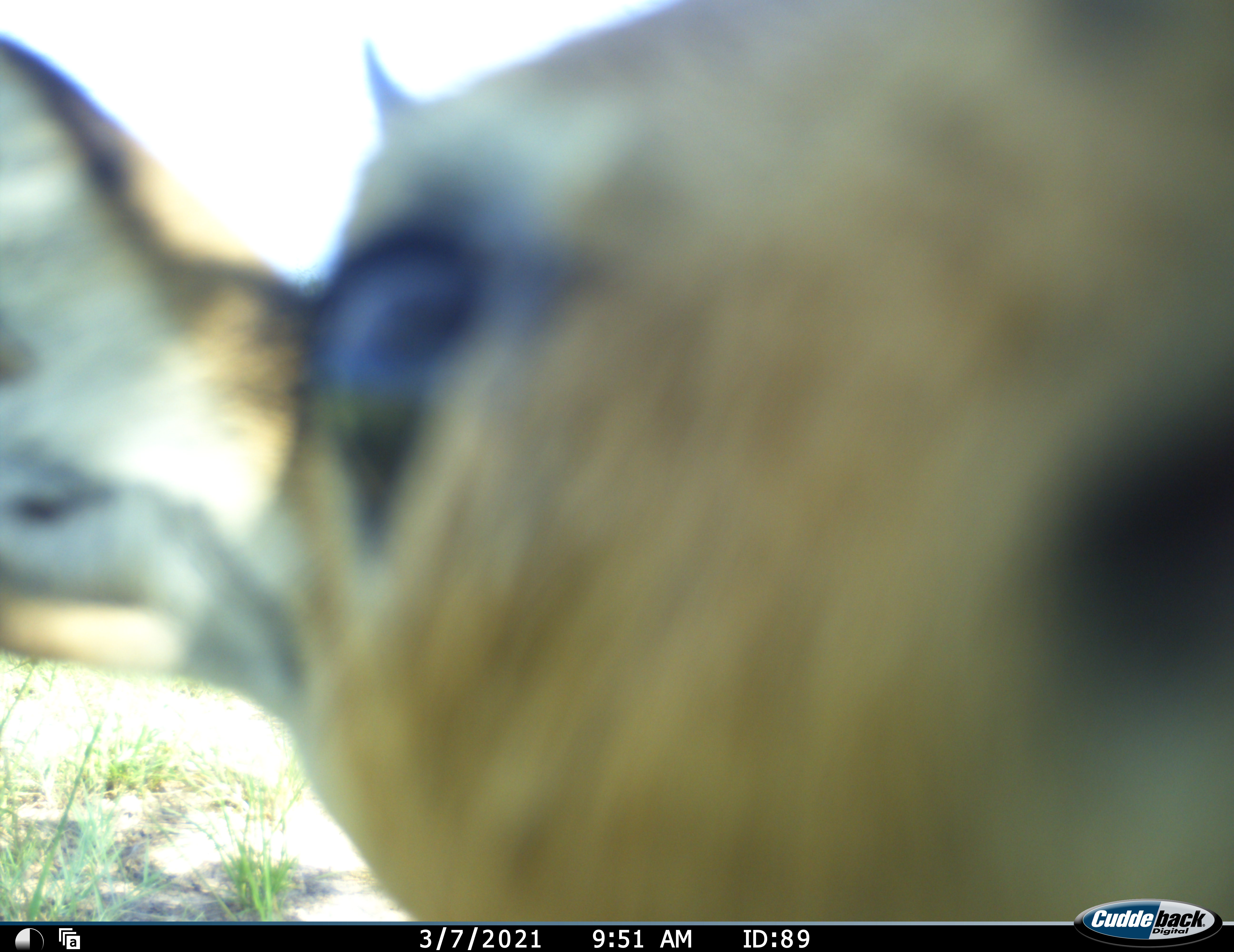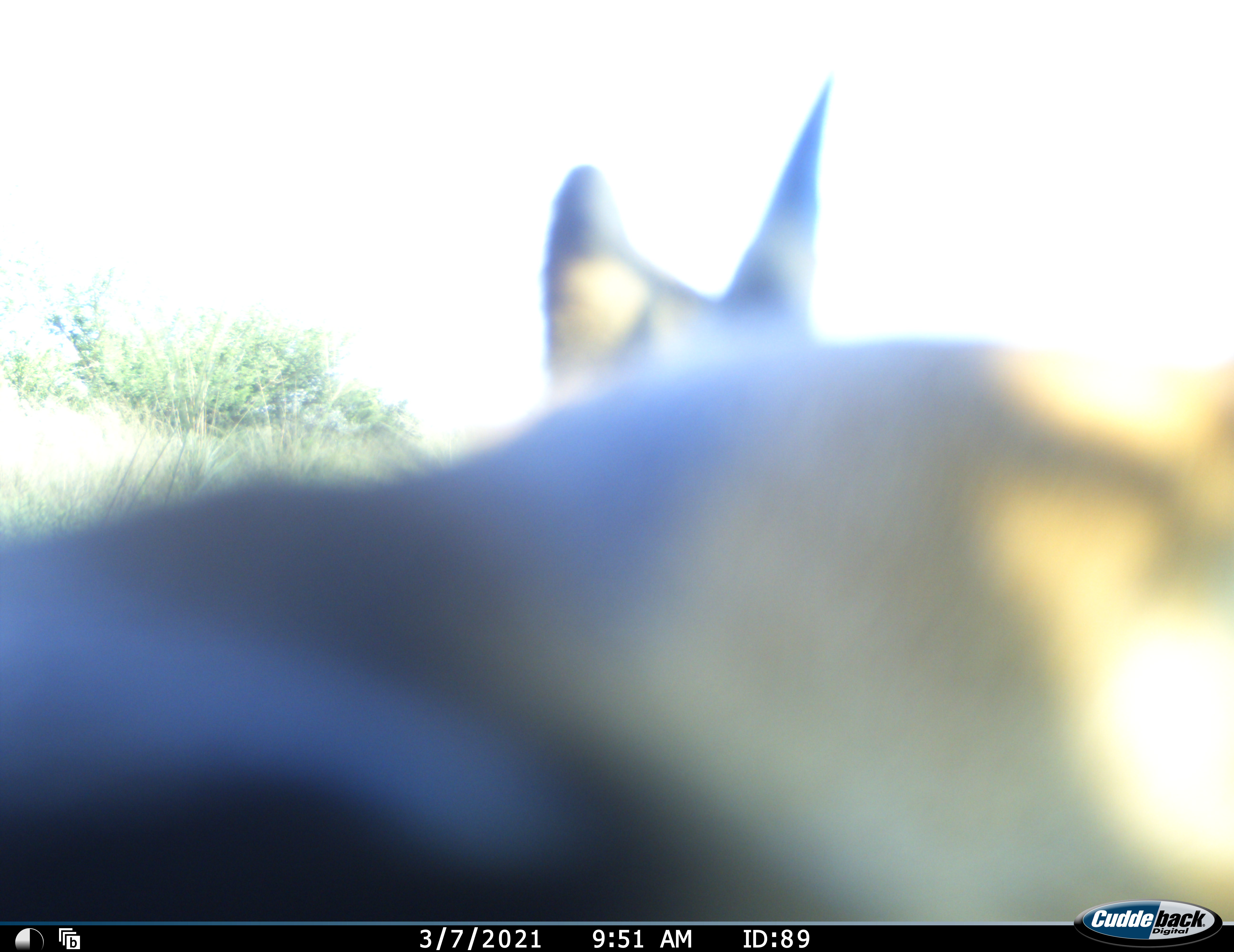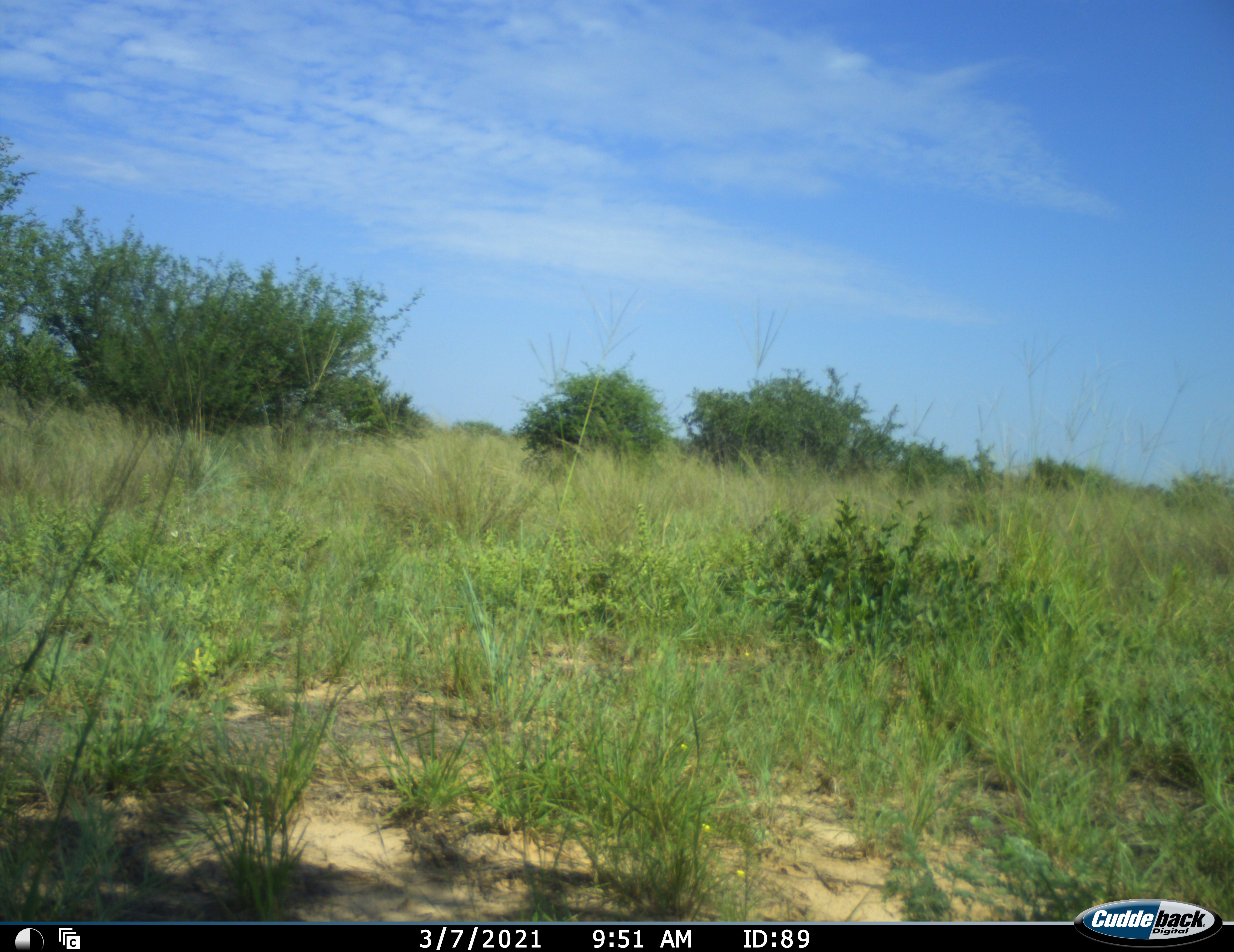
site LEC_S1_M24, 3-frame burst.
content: unidentified animal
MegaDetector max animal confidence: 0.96